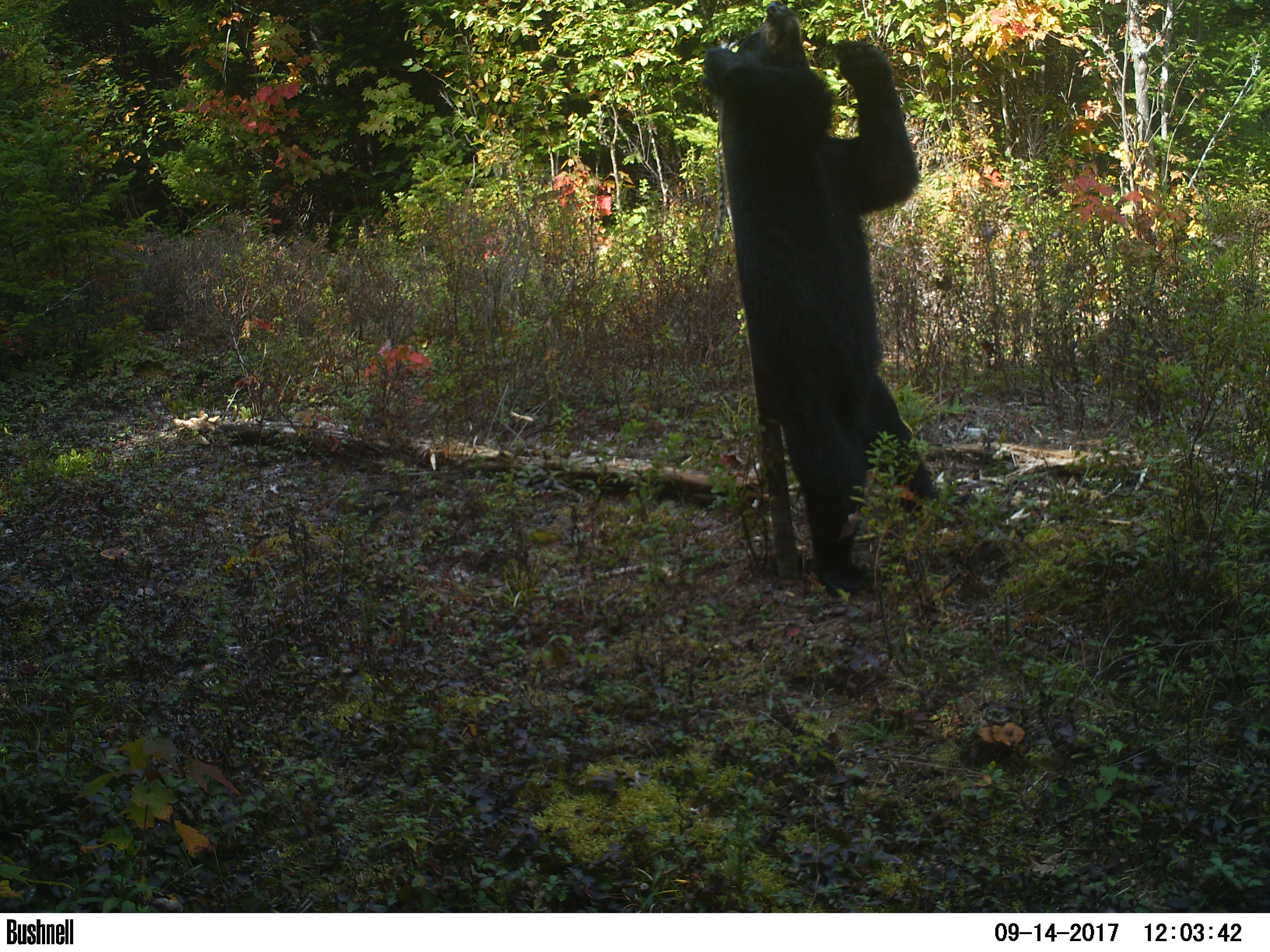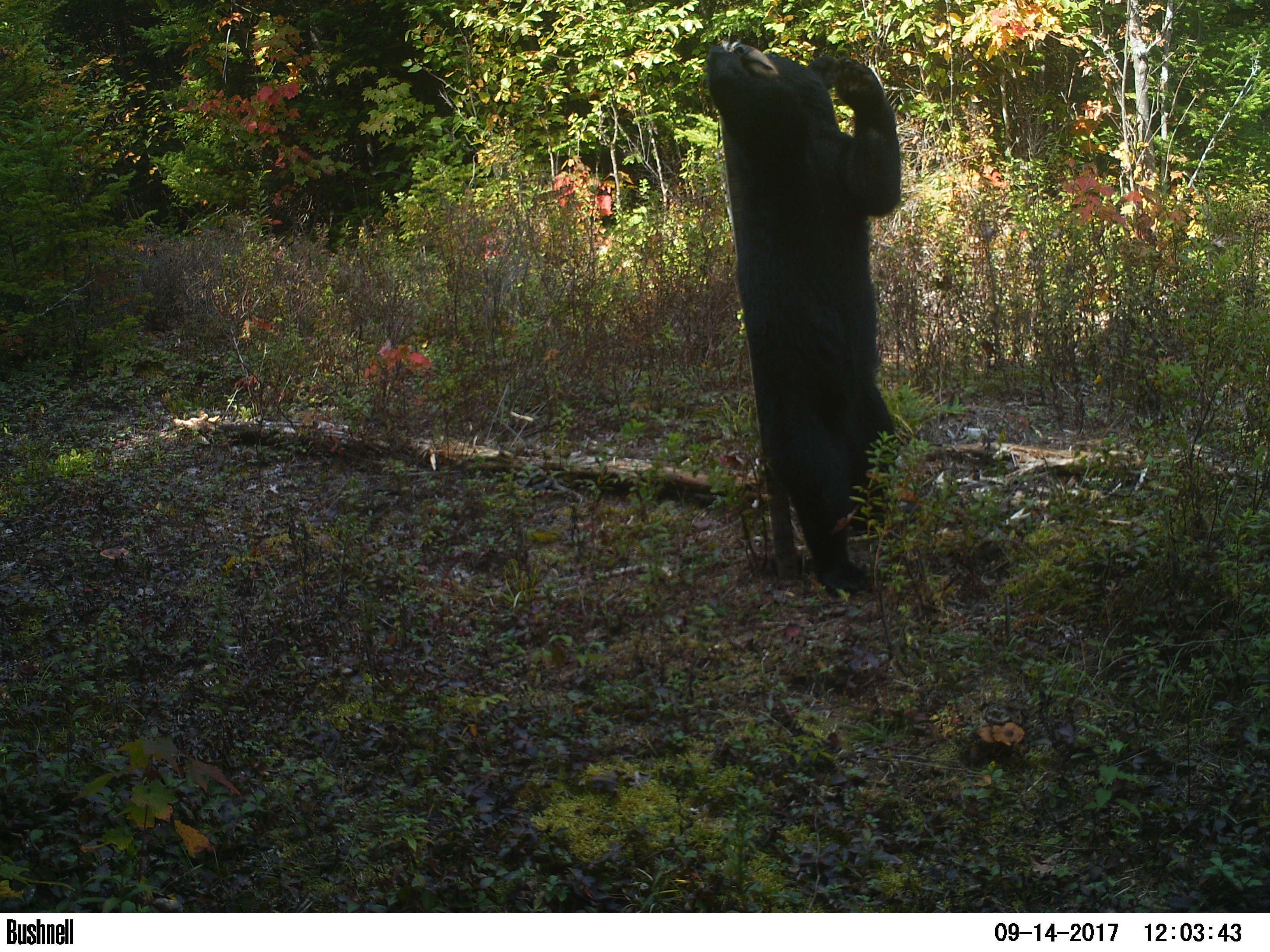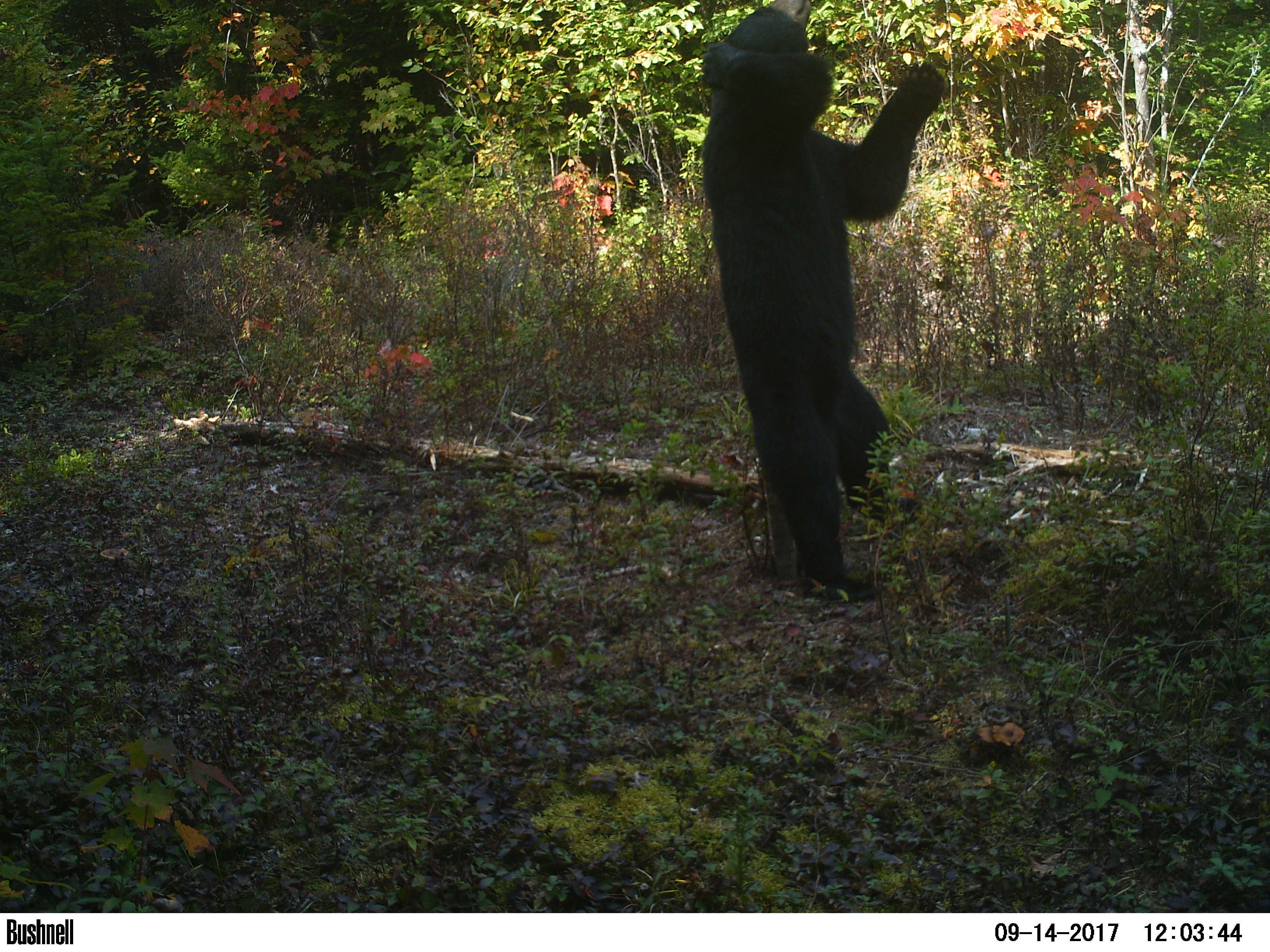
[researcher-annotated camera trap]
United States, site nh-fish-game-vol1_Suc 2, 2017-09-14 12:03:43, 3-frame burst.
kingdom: Animalia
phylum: Chordata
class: Mammalia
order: Carnivora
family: Ursidae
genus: Ursus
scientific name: Ursus americanus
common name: black bear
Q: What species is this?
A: Black bear (Ursus americanus).